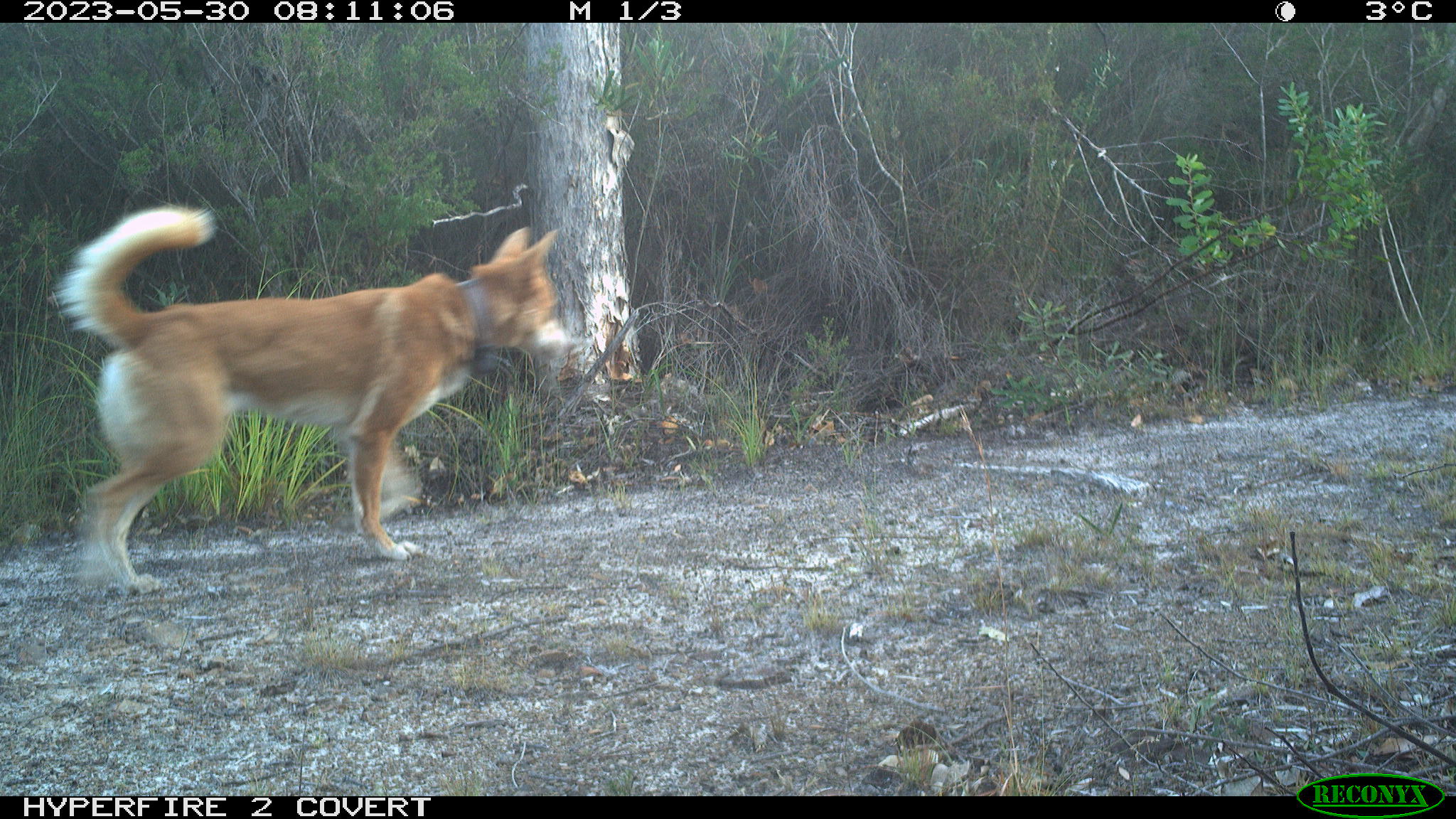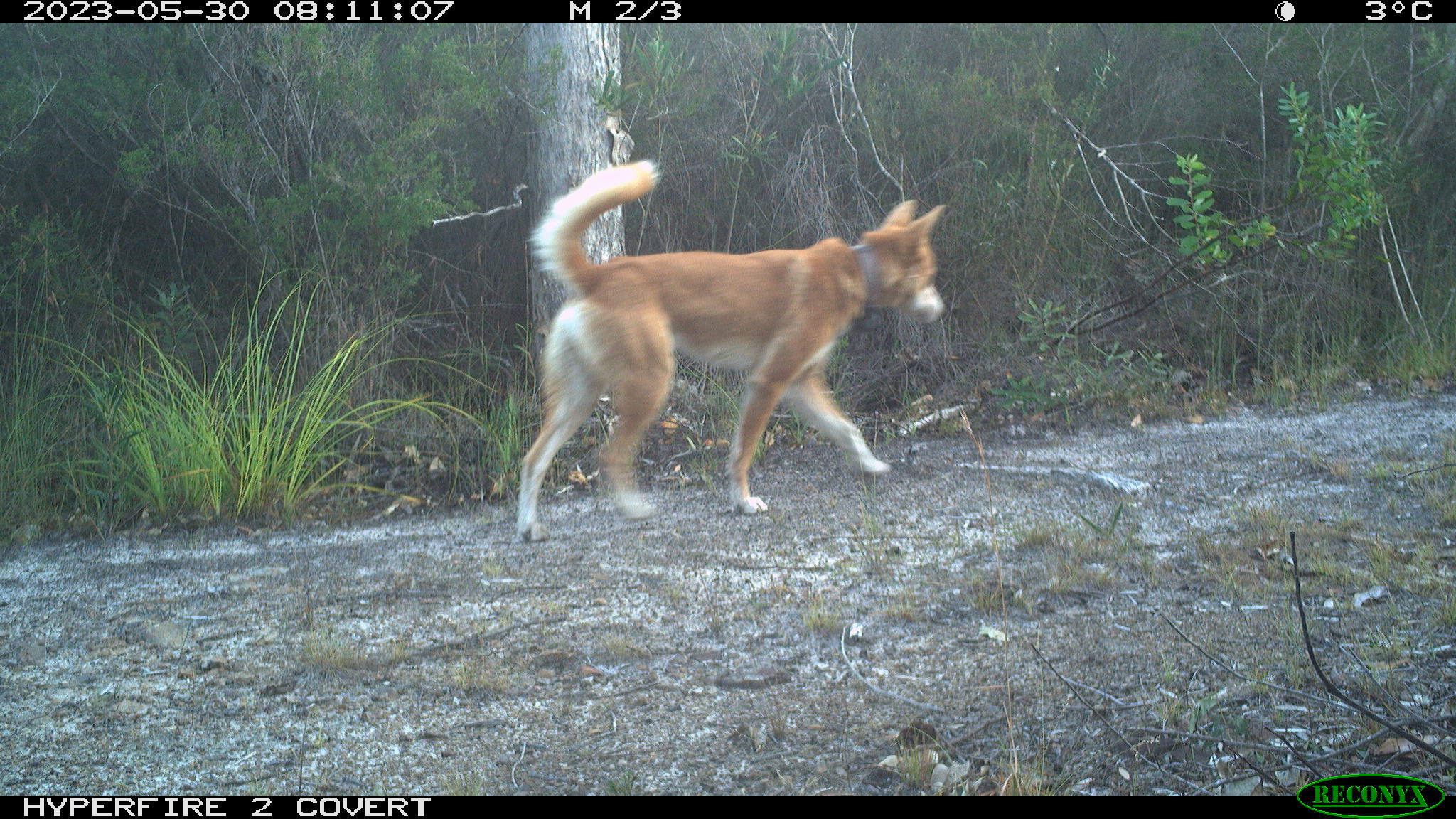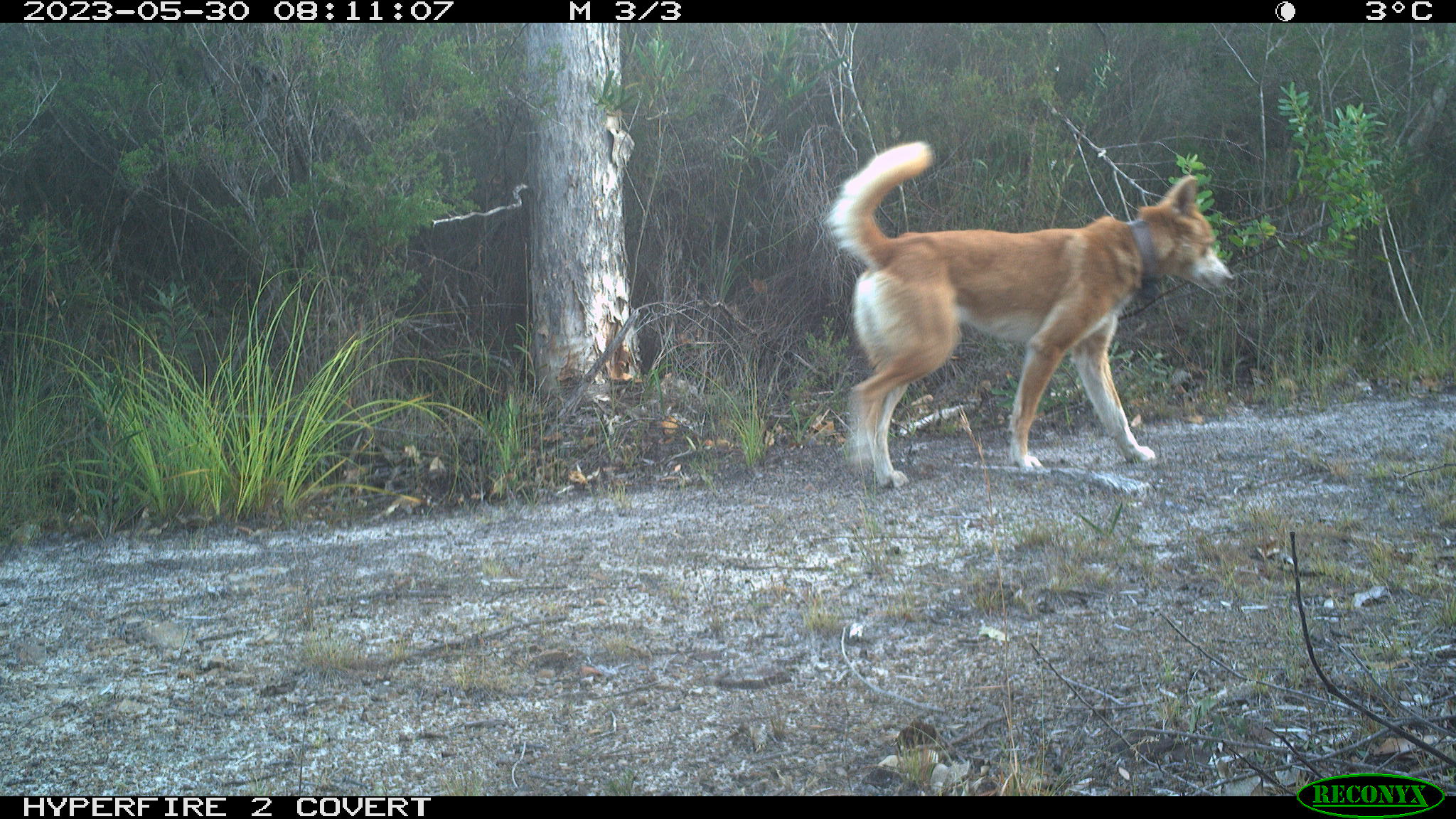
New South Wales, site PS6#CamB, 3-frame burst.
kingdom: Animalia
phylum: Chordata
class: Mammalia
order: Carnivora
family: Canidae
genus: Canis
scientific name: Canis familiaris dingo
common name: dingo